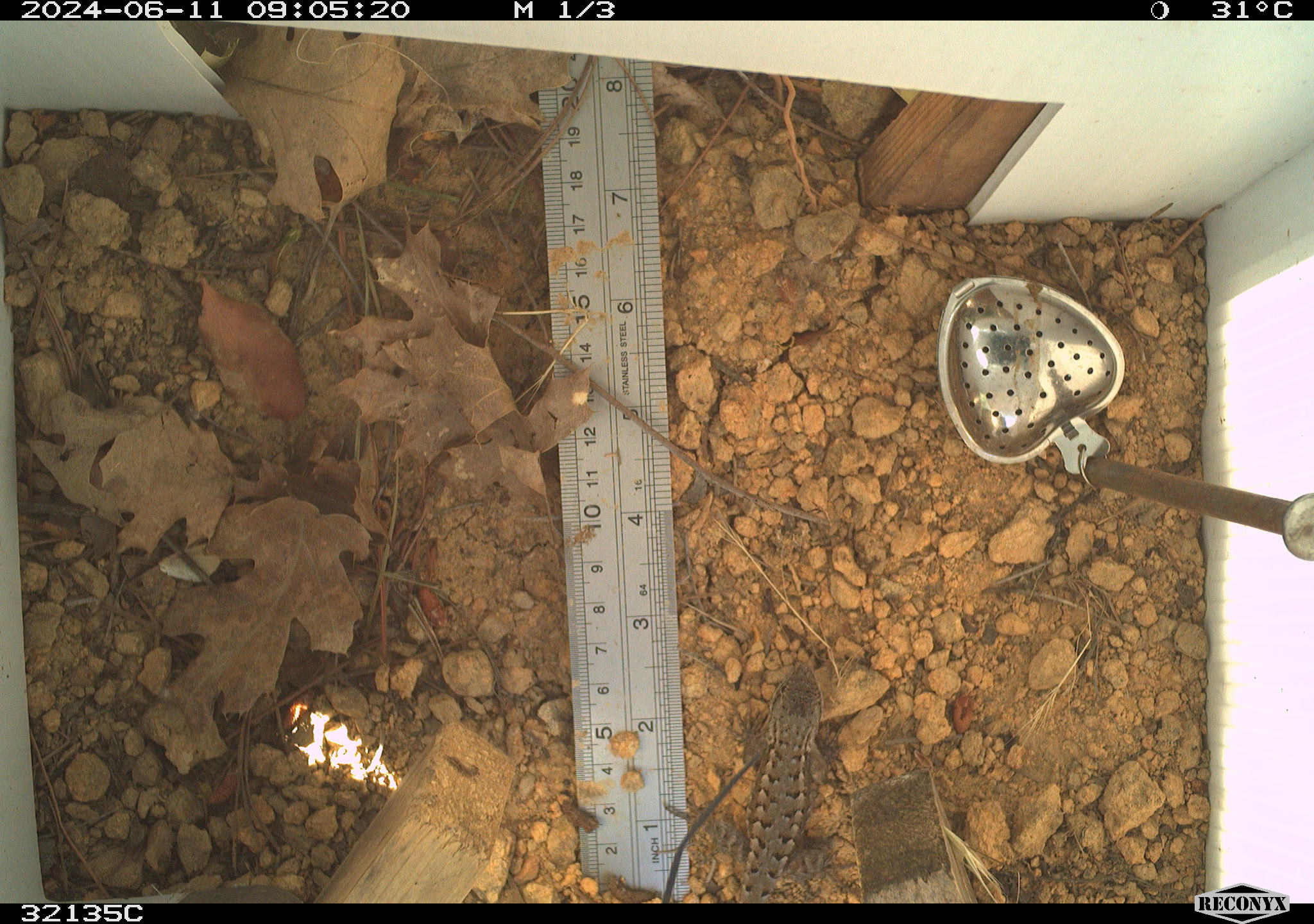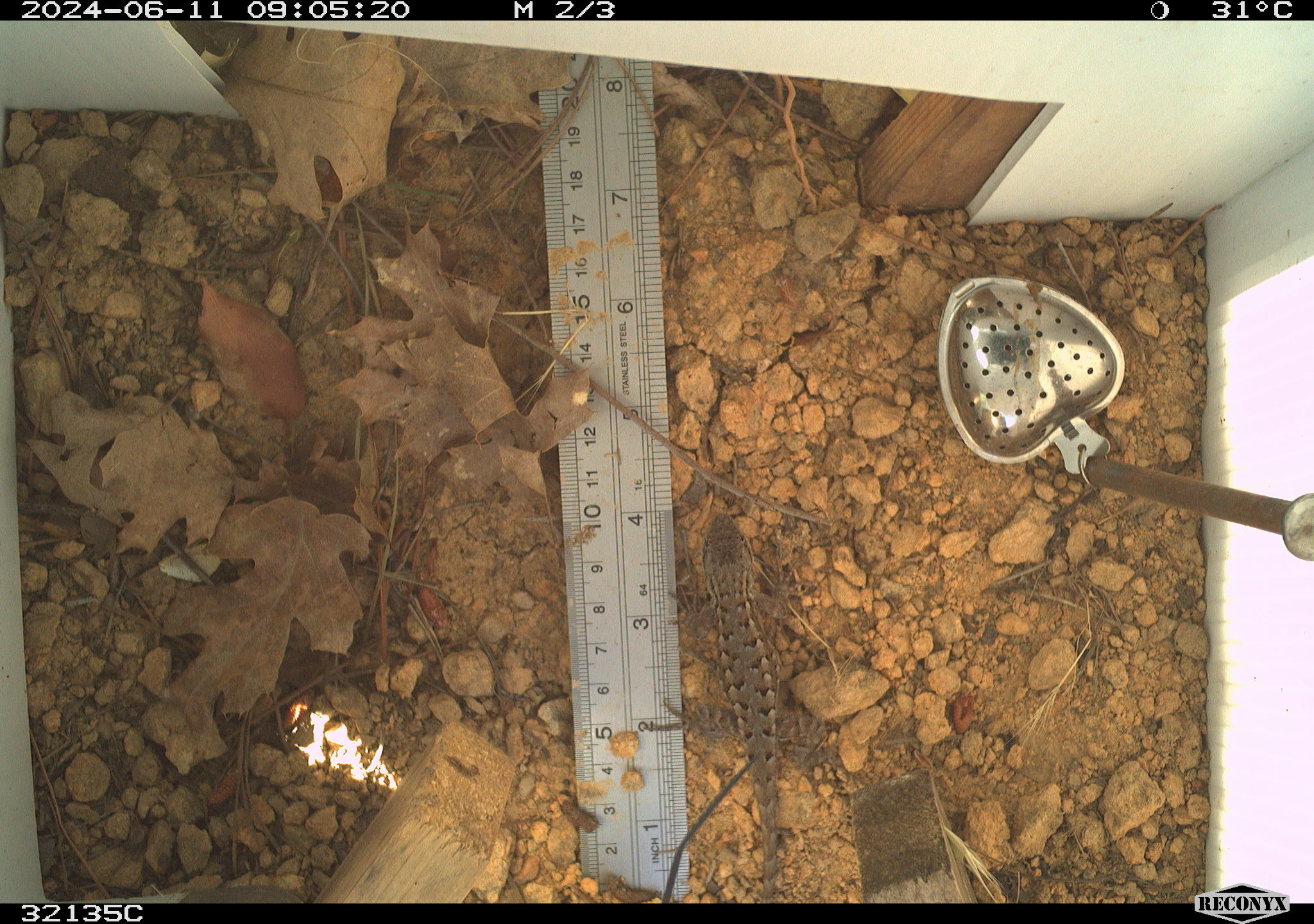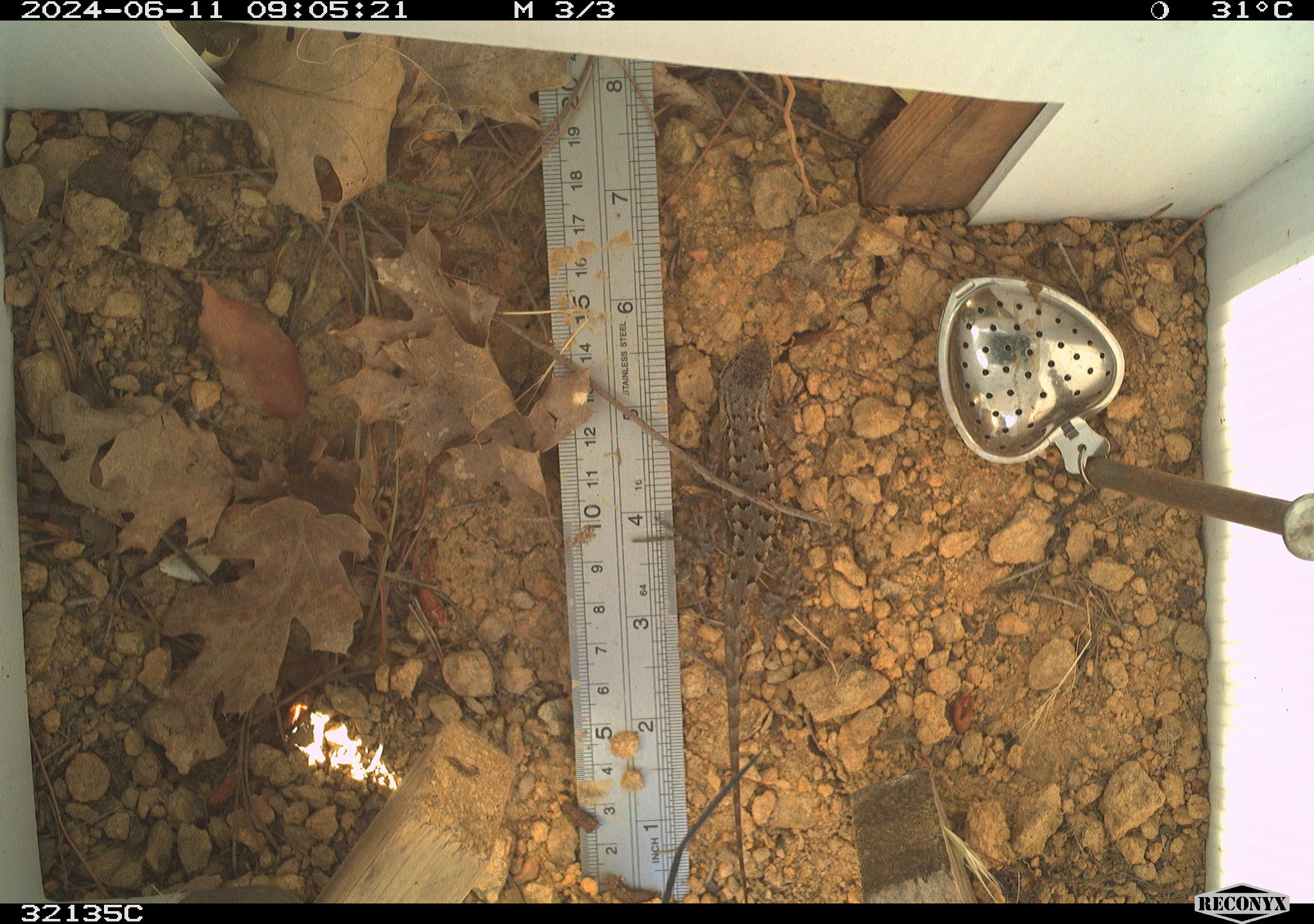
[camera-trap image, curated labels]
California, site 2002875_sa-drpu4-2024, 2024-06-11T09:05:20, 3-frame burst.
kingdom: Animalia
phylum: Chordata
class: Reptilia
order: Squamata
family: Phrynosomatidae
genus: Sceloporus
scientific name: Sceloporus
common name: spiny lizards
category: sceloporus species